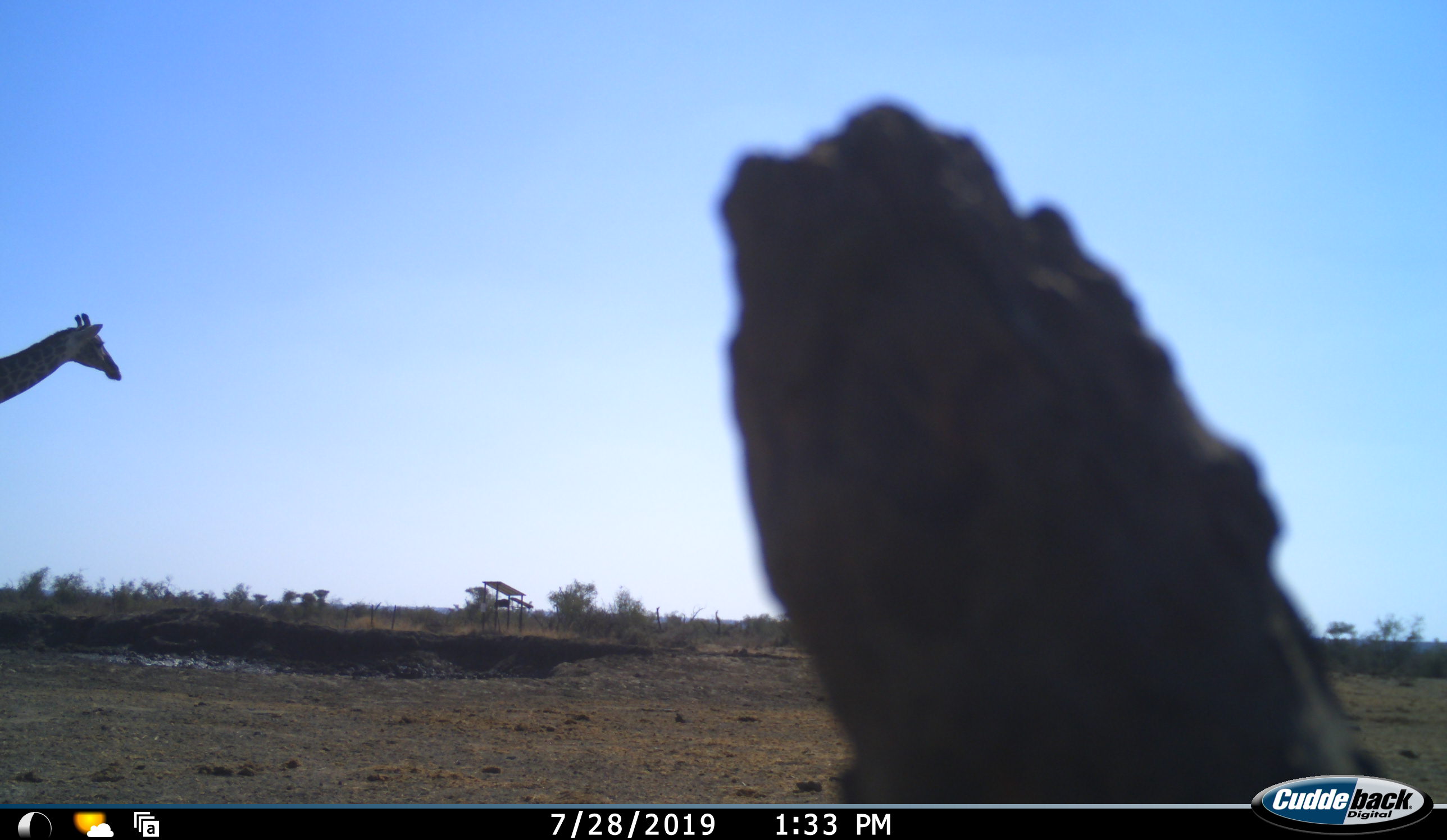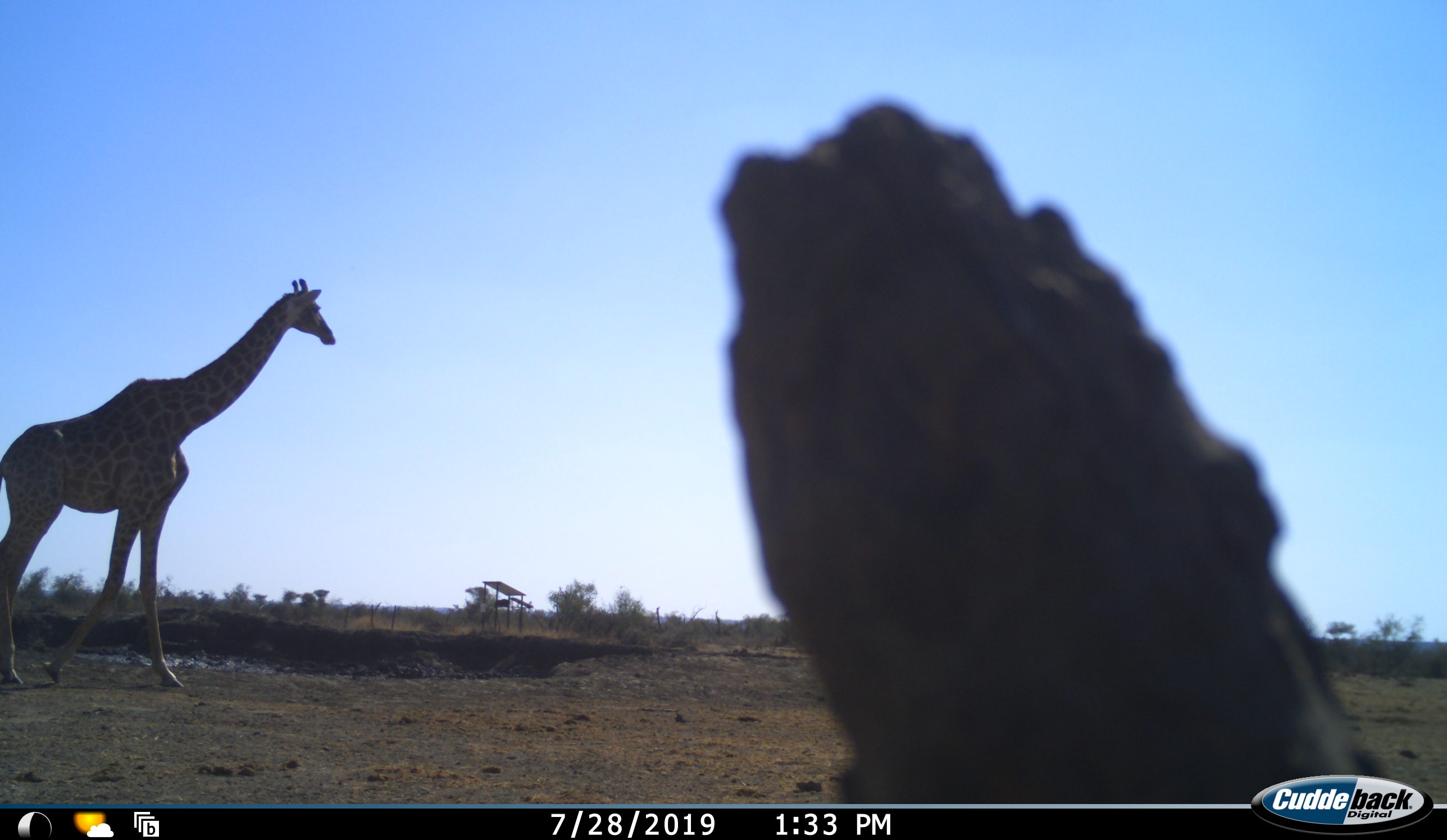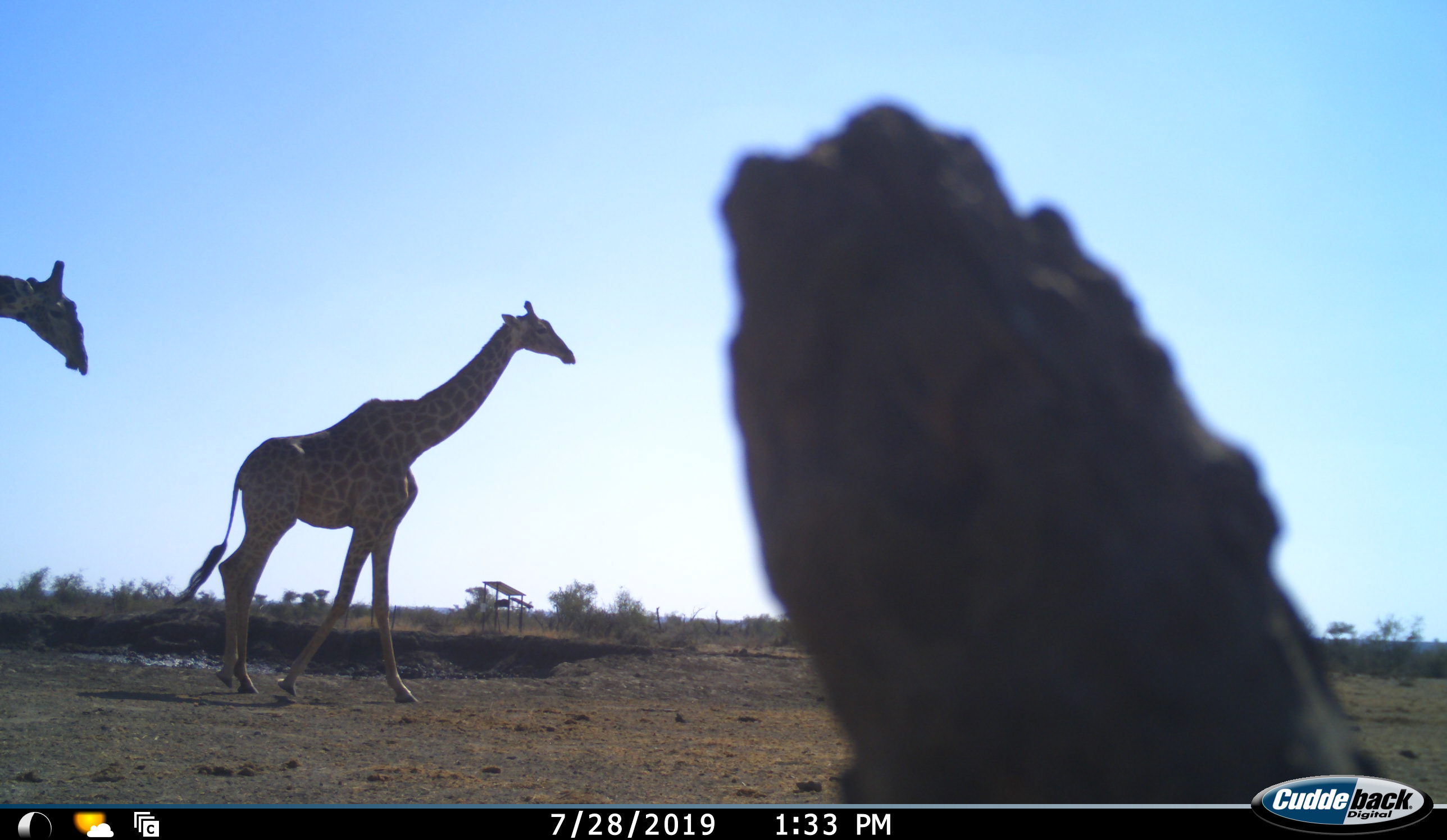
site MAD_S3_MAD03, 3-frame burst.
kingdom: Animalia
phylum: Chordata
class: Mammalia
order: Artiodactyla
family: Giraffidae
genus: Giraffa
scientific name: Giraffa camelopardalis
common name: giraffe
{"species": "giraffe (Giraffa camelopardalis)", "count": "2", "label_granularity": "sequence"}